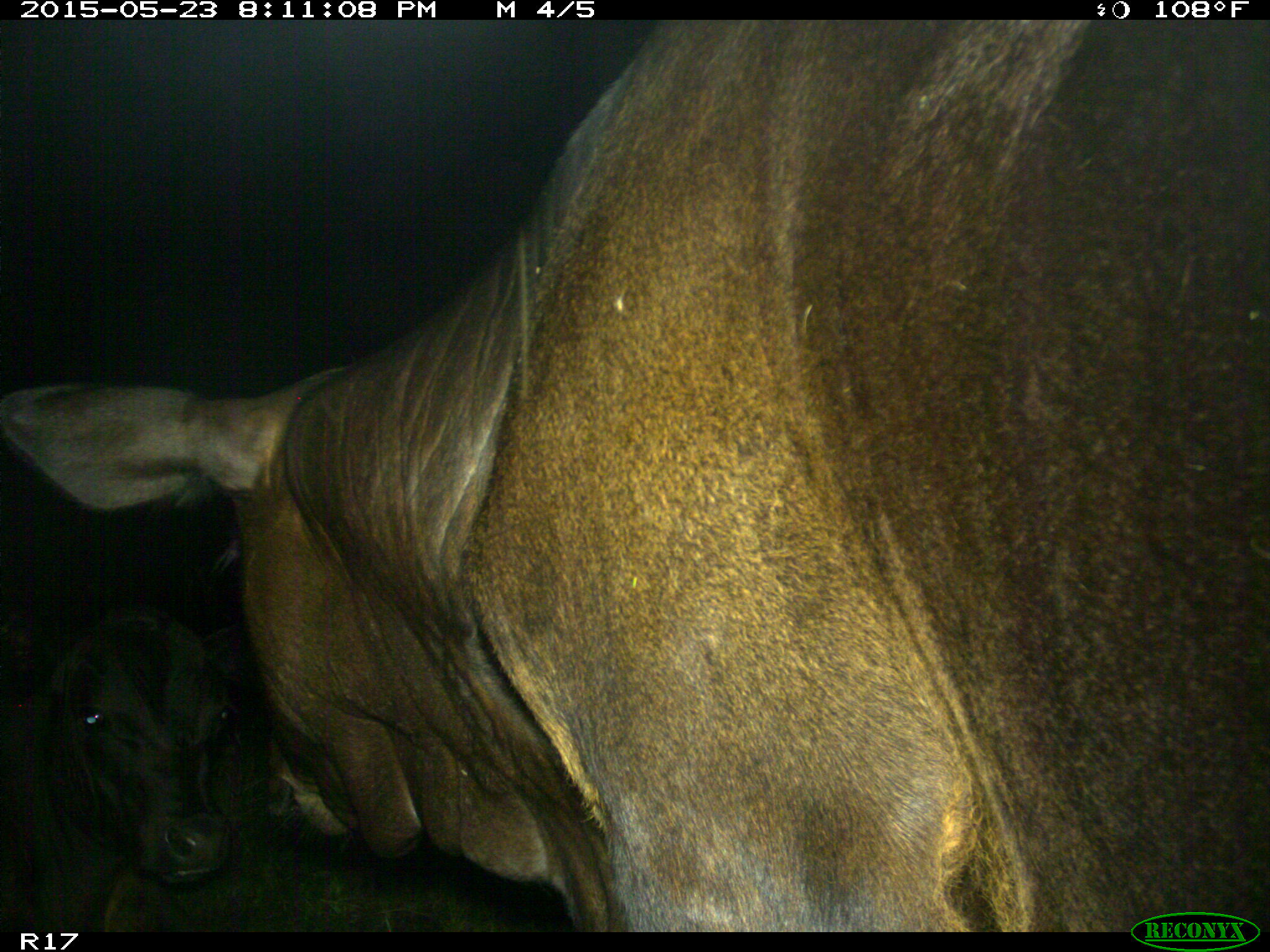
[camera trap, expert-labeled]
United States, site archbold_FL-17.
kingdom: Animalia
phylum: Chordata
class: Mammalia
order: Artiodactyla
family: Bovidae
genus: Bos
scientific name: Bos taurus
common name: domestic cow